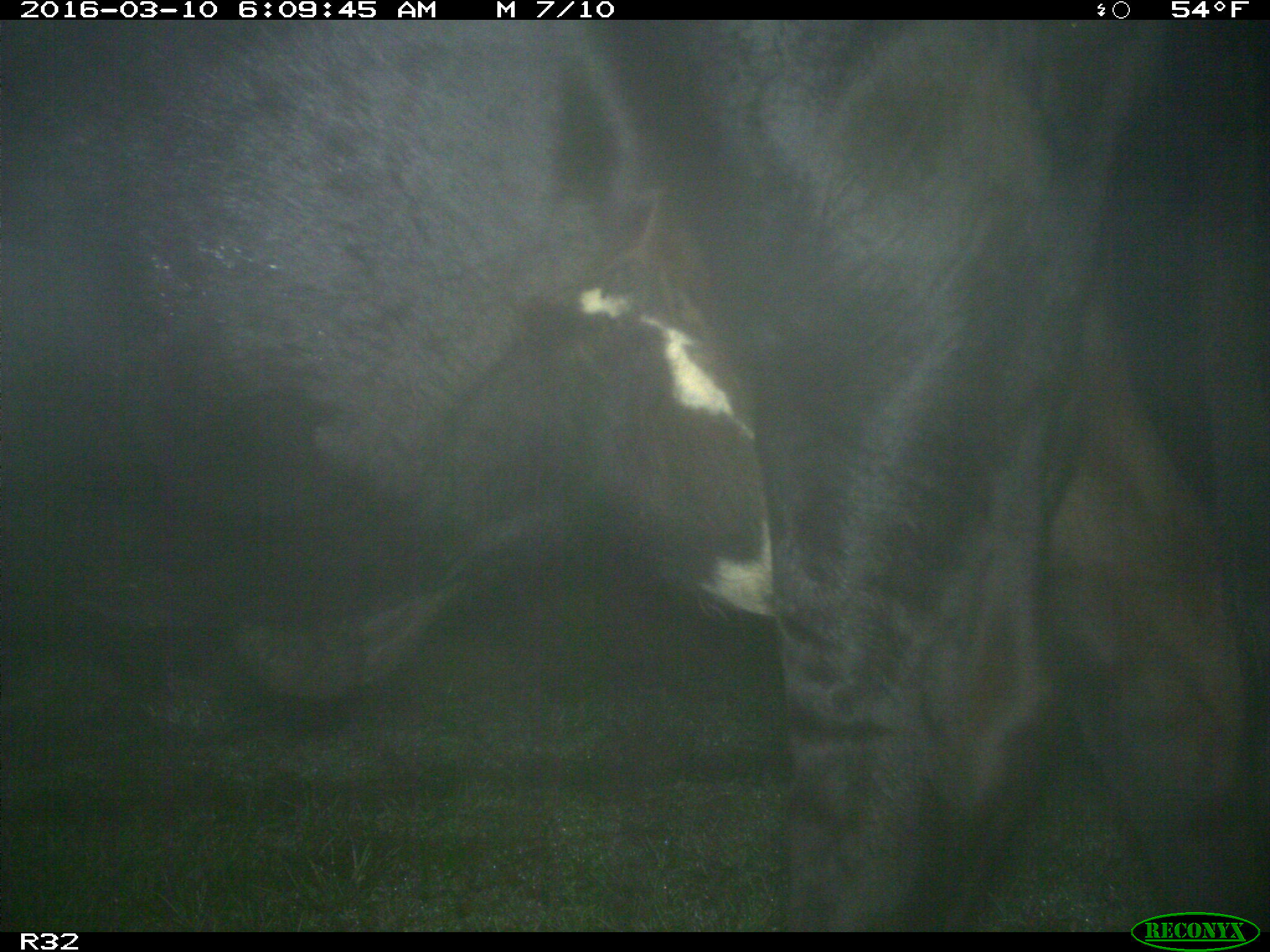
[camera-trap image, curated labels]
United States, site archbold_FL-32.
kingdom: Animalia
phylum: Chordata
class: Mammalia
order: Artiodactyla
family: Bovidae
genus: Bos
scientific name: Bos taurus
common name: domestic cow